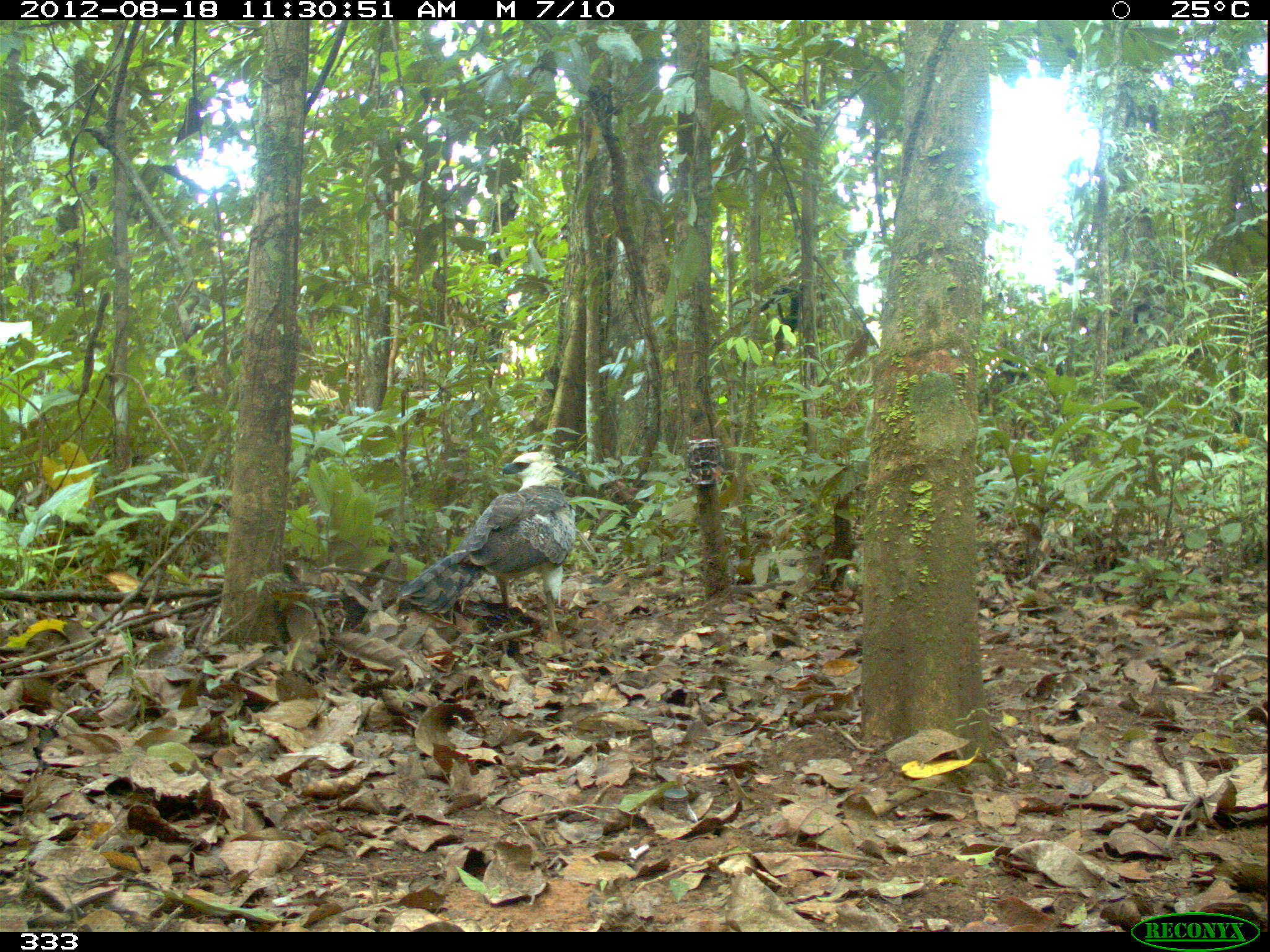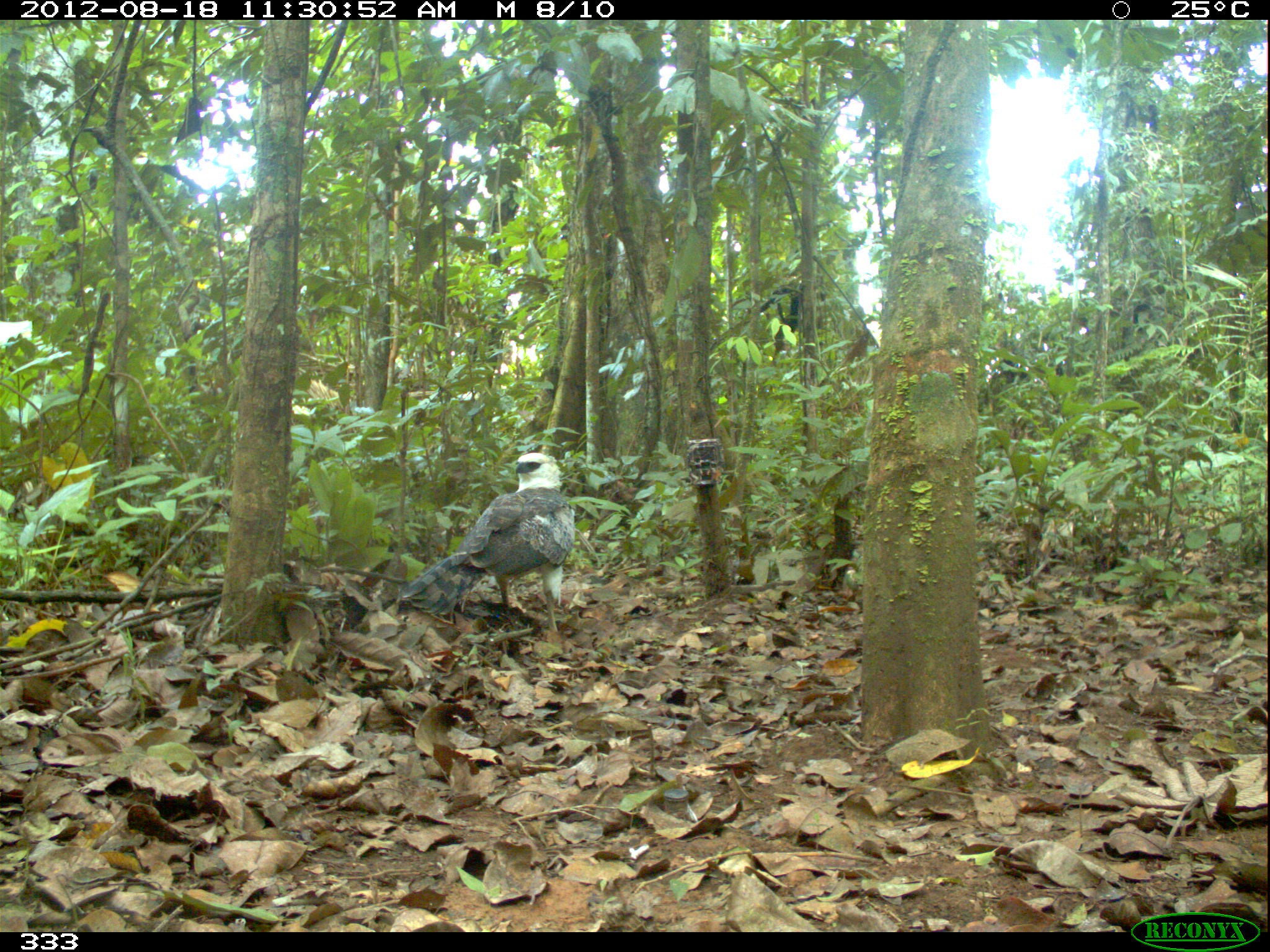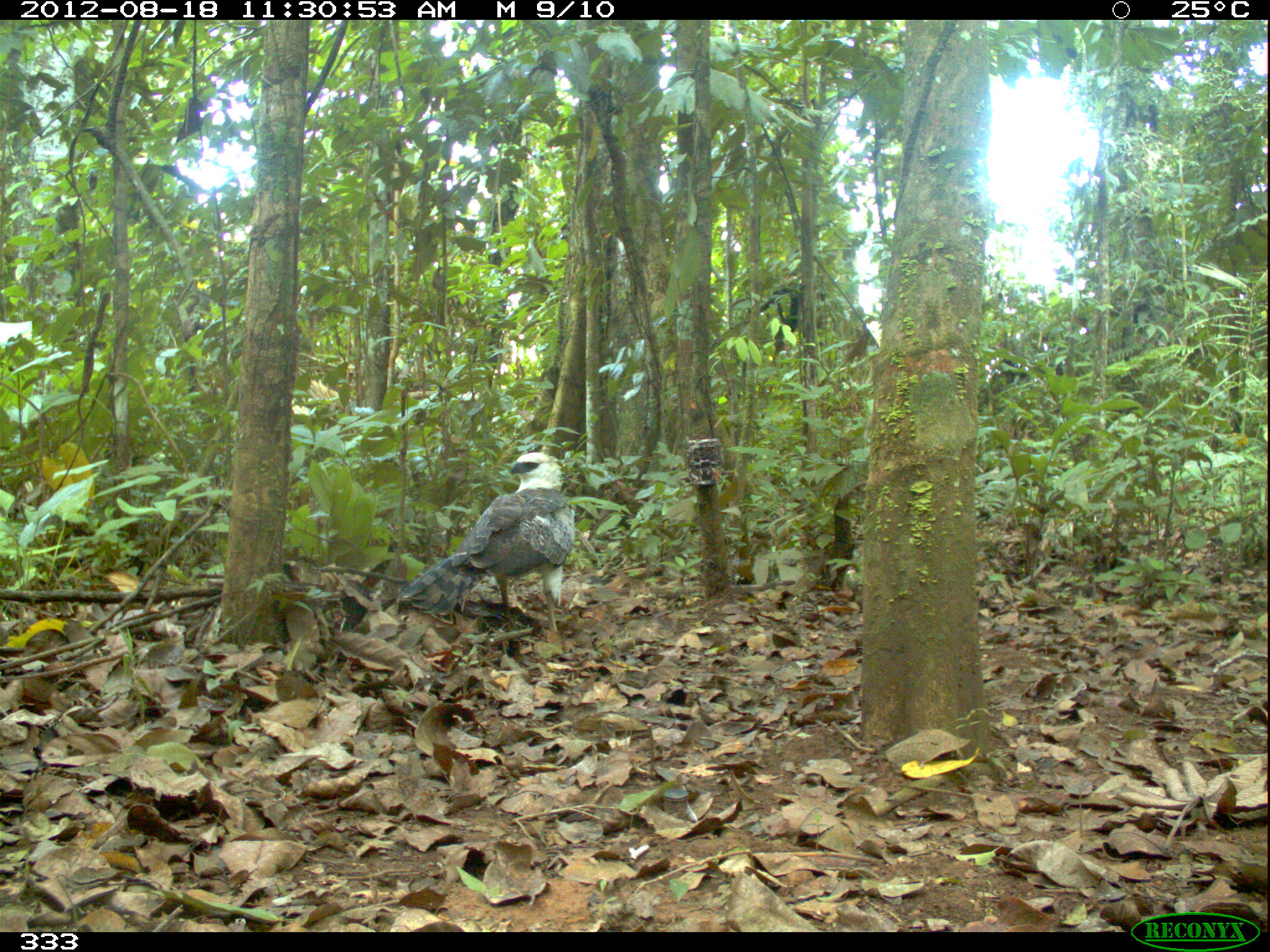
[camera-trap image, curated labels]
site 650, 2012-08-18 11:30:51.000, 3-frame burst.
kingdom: Animalia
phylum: Chordata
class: Aves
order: Accipitriformes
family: Accipitridae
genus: Morphnus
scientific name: Morphnus guianensis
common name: crested eagle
Morphnus guianensis (crested eagle).